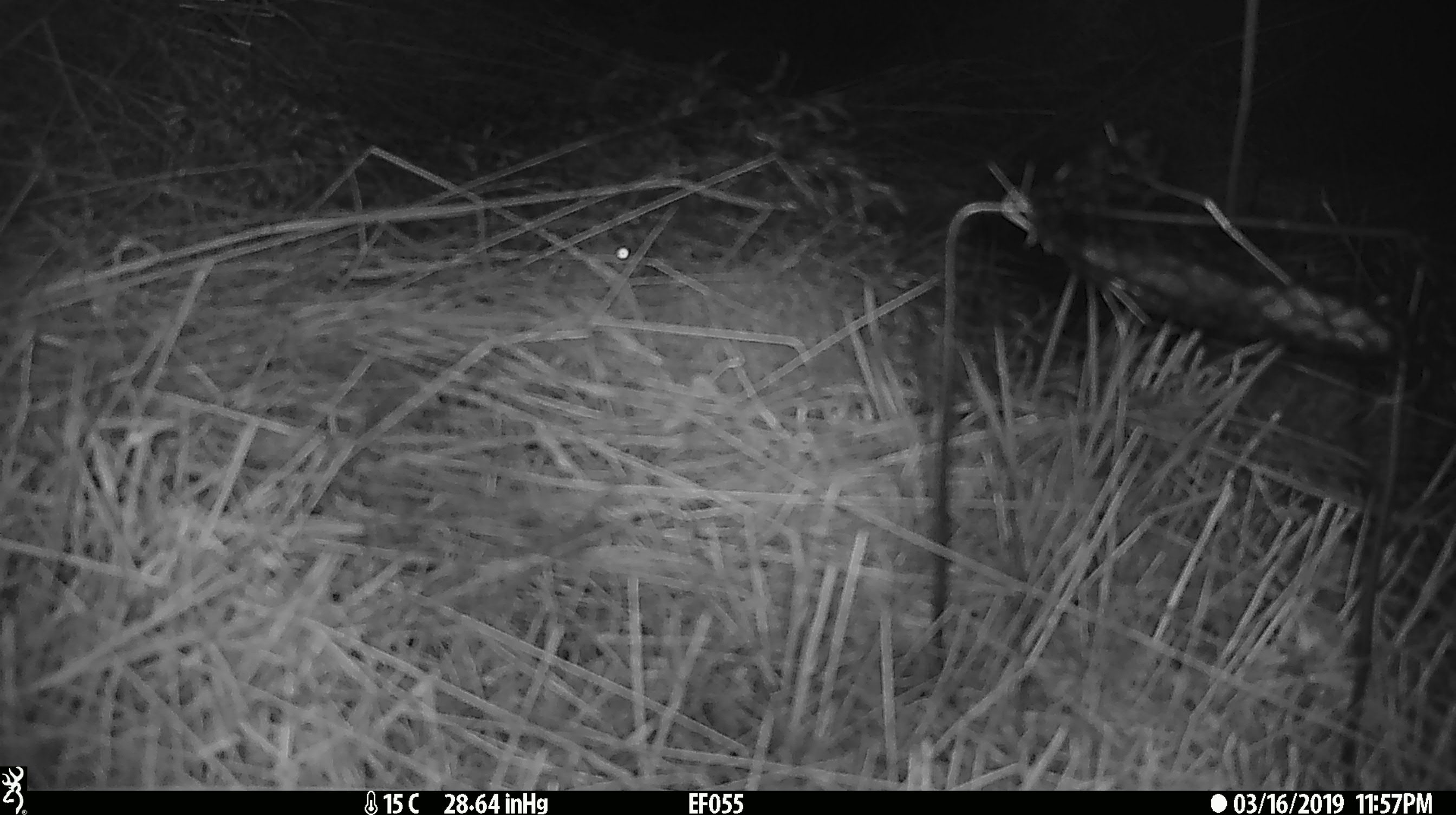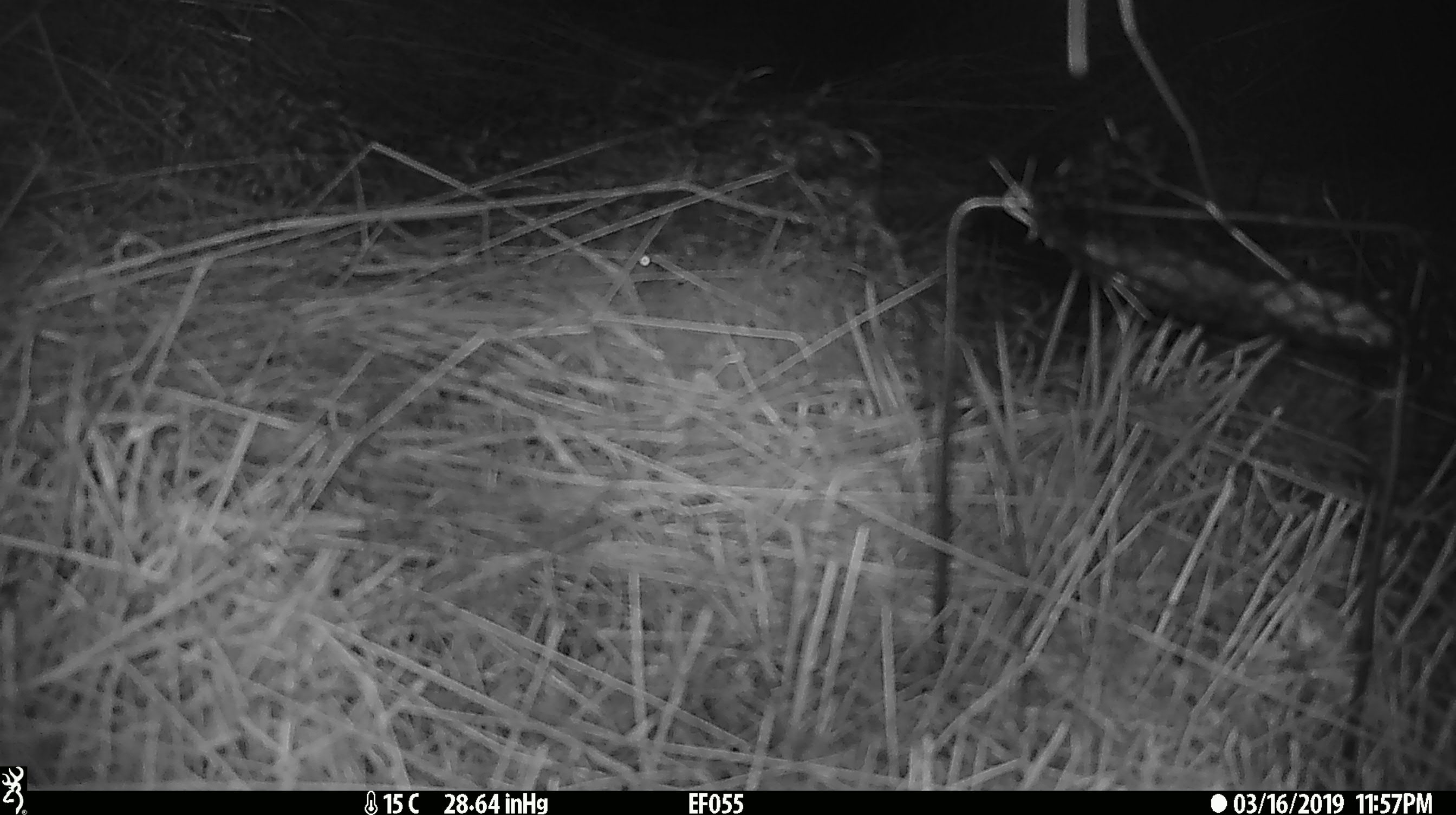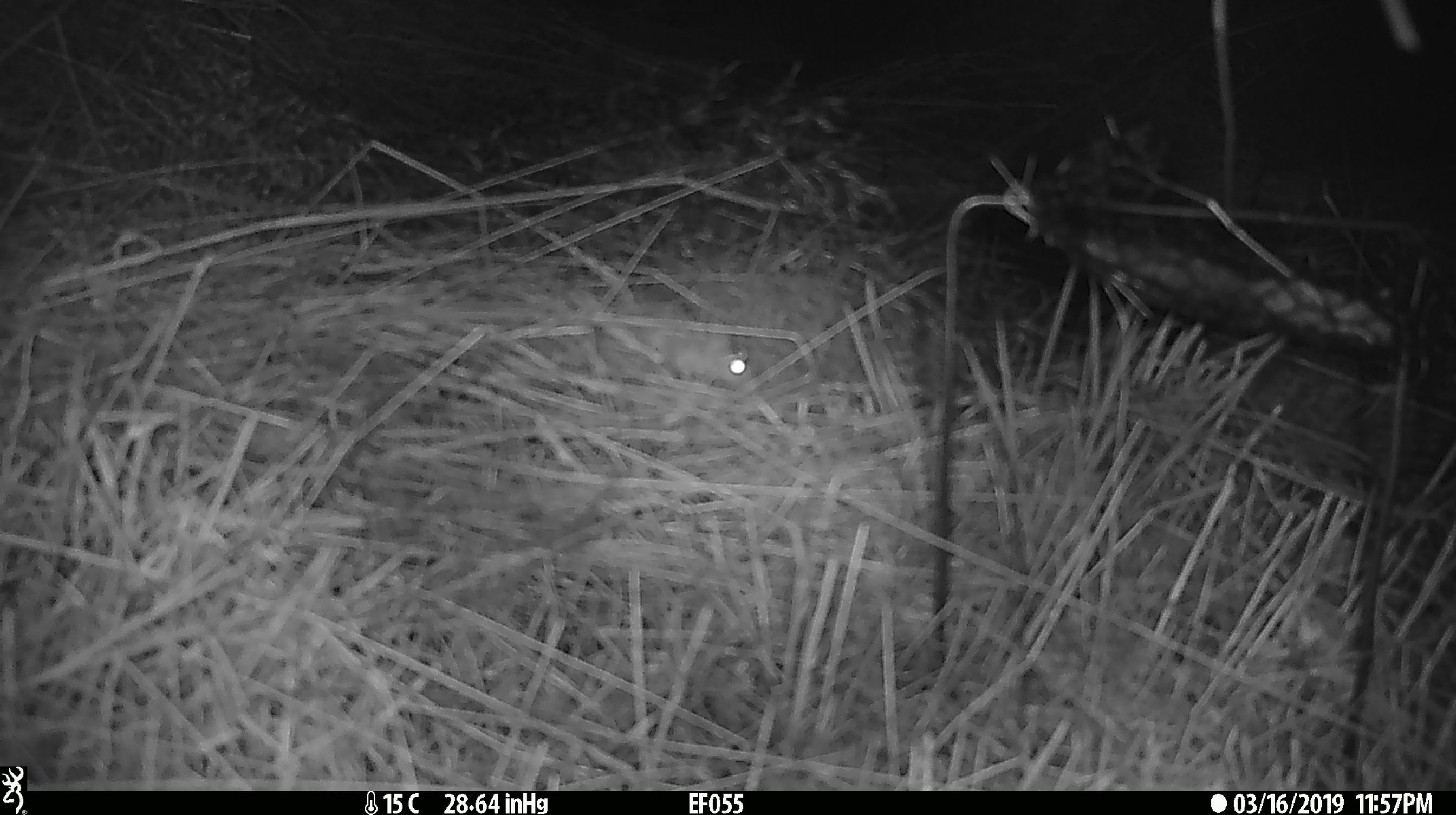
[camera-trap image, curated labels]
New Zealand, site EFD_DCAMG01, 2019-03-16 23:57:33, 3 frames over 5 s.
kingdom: Animalia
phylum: Chordata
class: Mammalia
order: Rodentia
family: Muridae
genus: Mus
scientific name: Mus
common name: mouse